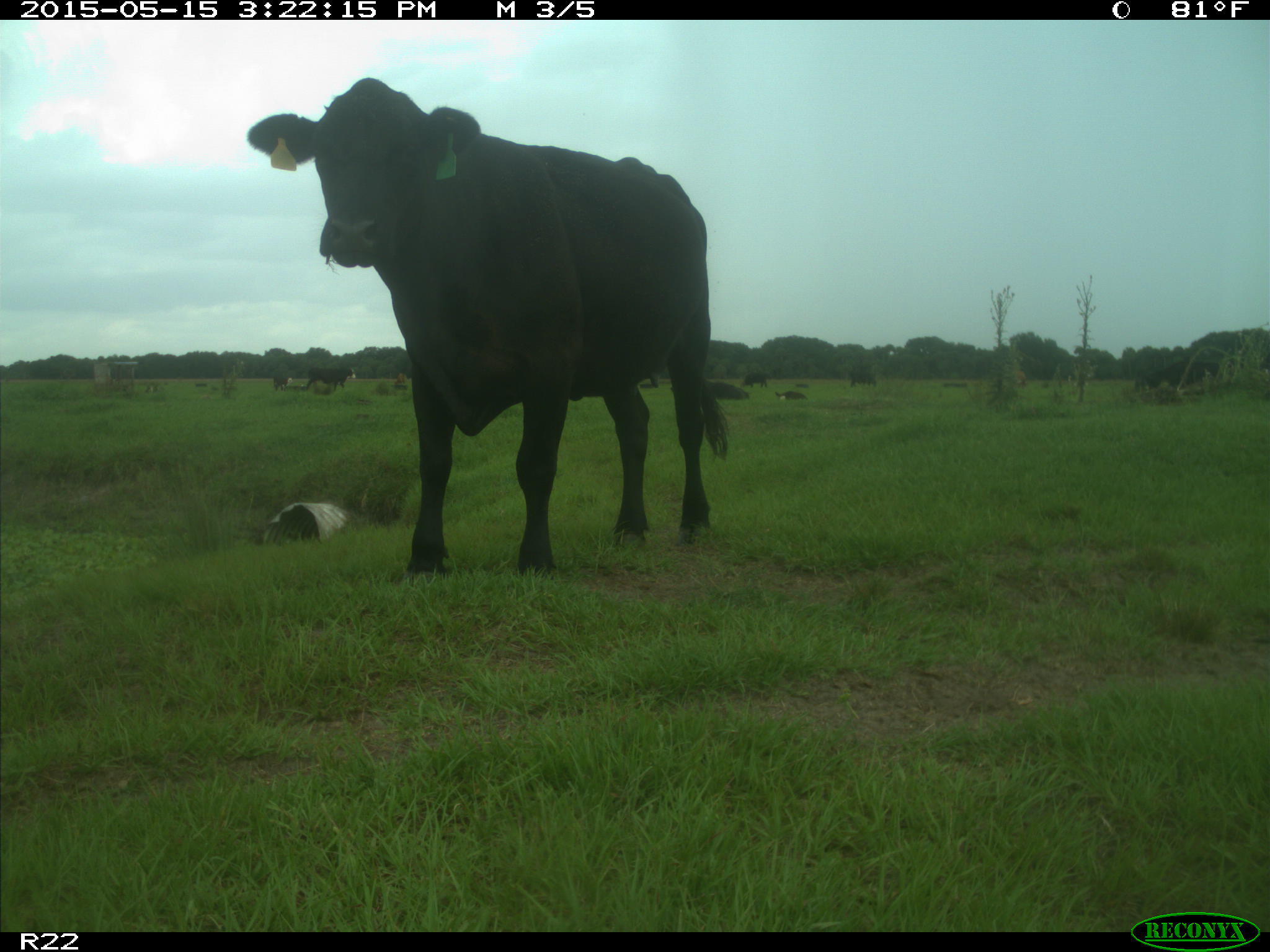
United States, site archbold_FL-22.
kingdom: Animalia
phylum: Chordata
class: Mammalia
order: Artiodactyla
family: Bovidae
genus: Bos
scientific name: Bos taurus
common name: domestic cow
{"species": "Bos taurus (domestic cow)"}